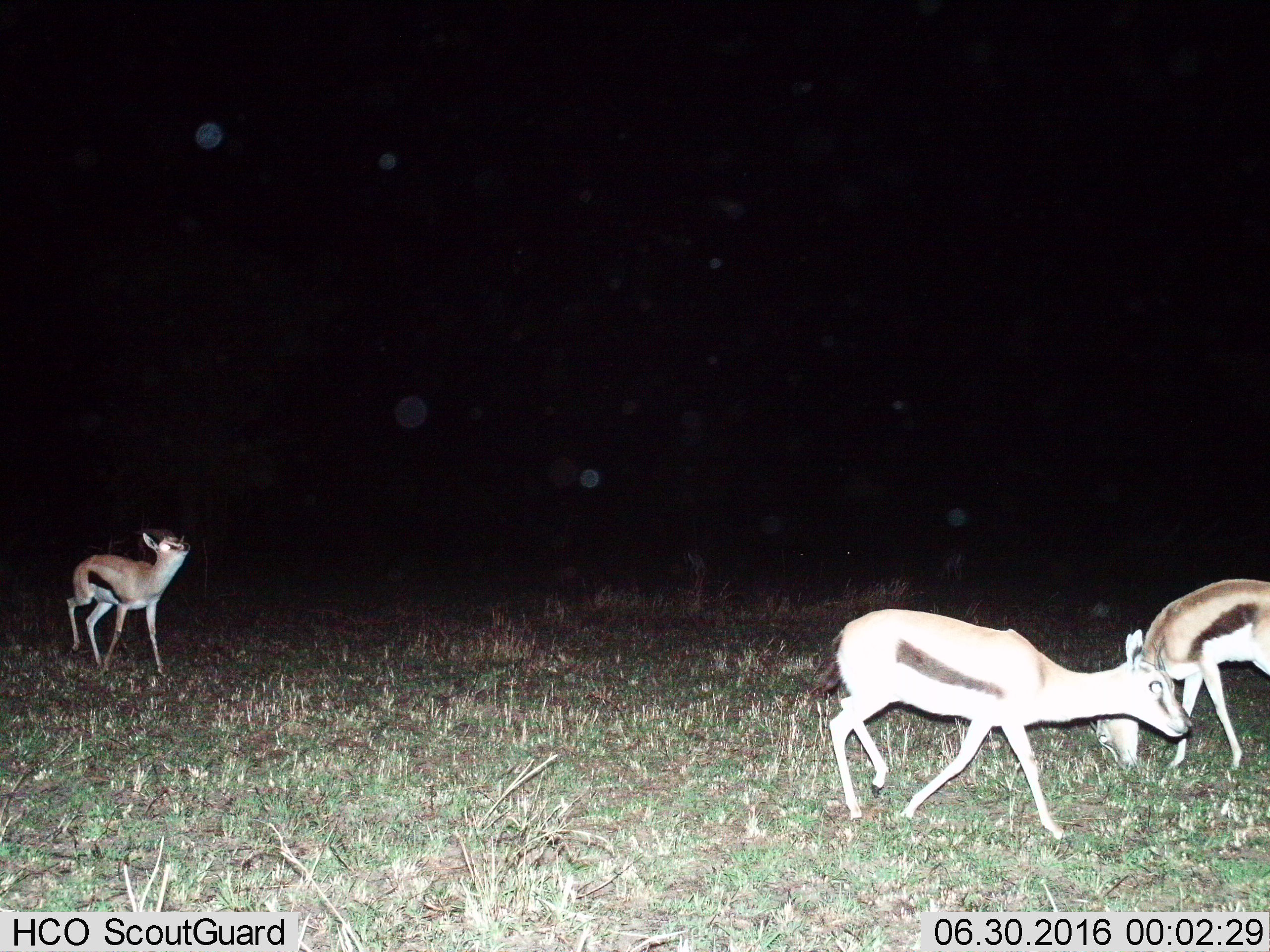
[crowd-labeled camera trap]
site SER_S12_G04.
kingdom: Animalia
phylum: Chordata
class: Mammalia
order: Artiodactyla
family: Bovidae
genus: Eudorcas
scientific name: Eudorcas thomsonii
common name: thomson's gazelle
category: gazellethomsons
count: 3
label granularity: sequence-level